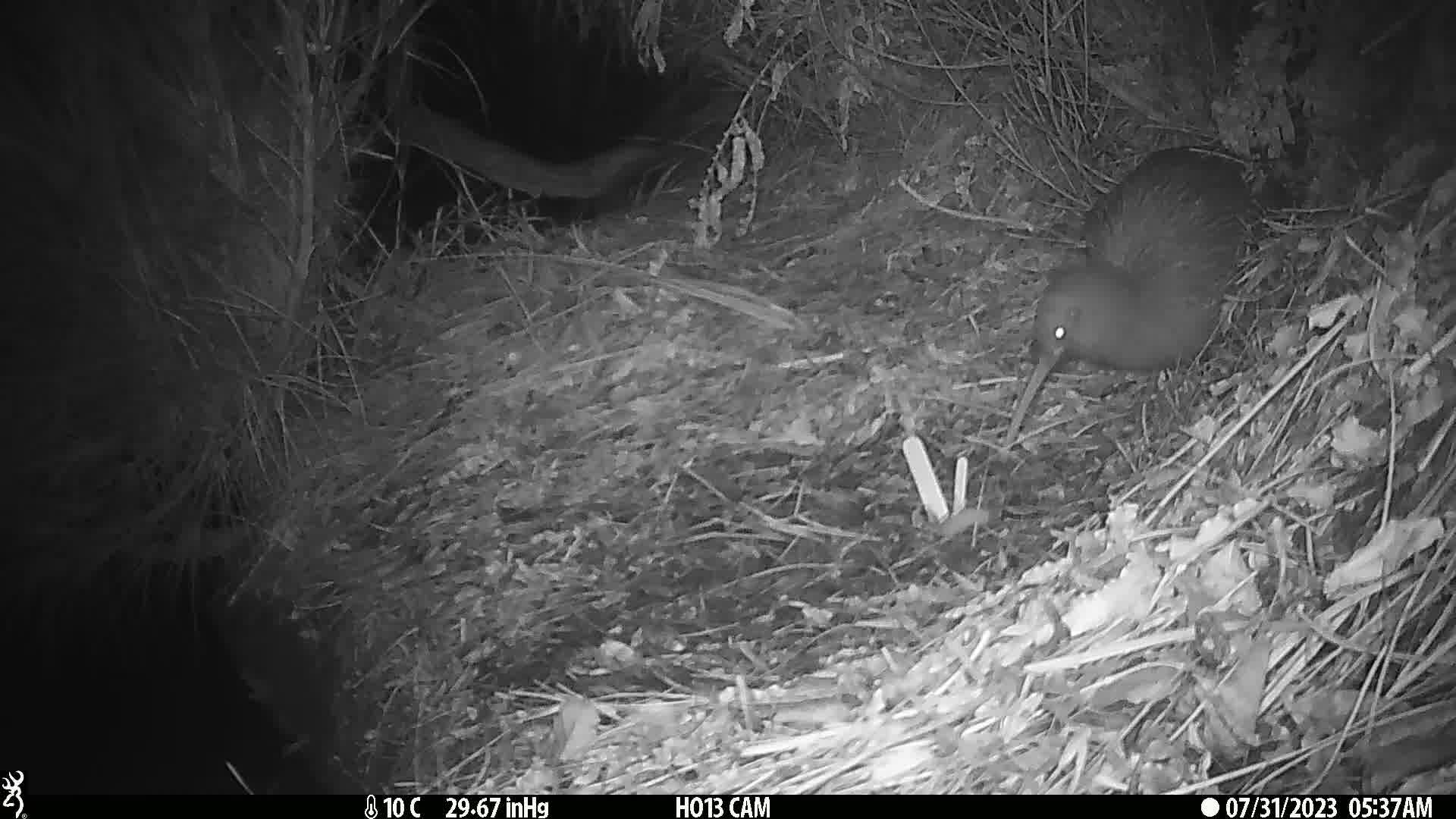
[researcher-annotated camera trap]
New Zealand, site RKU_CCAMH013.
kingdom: Animalia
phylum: Chordata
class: Aves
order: Apterygiformes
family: Apterygidae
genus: Apteryx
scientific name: Apteryx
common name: kiwi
Kiwi (Apteryx).